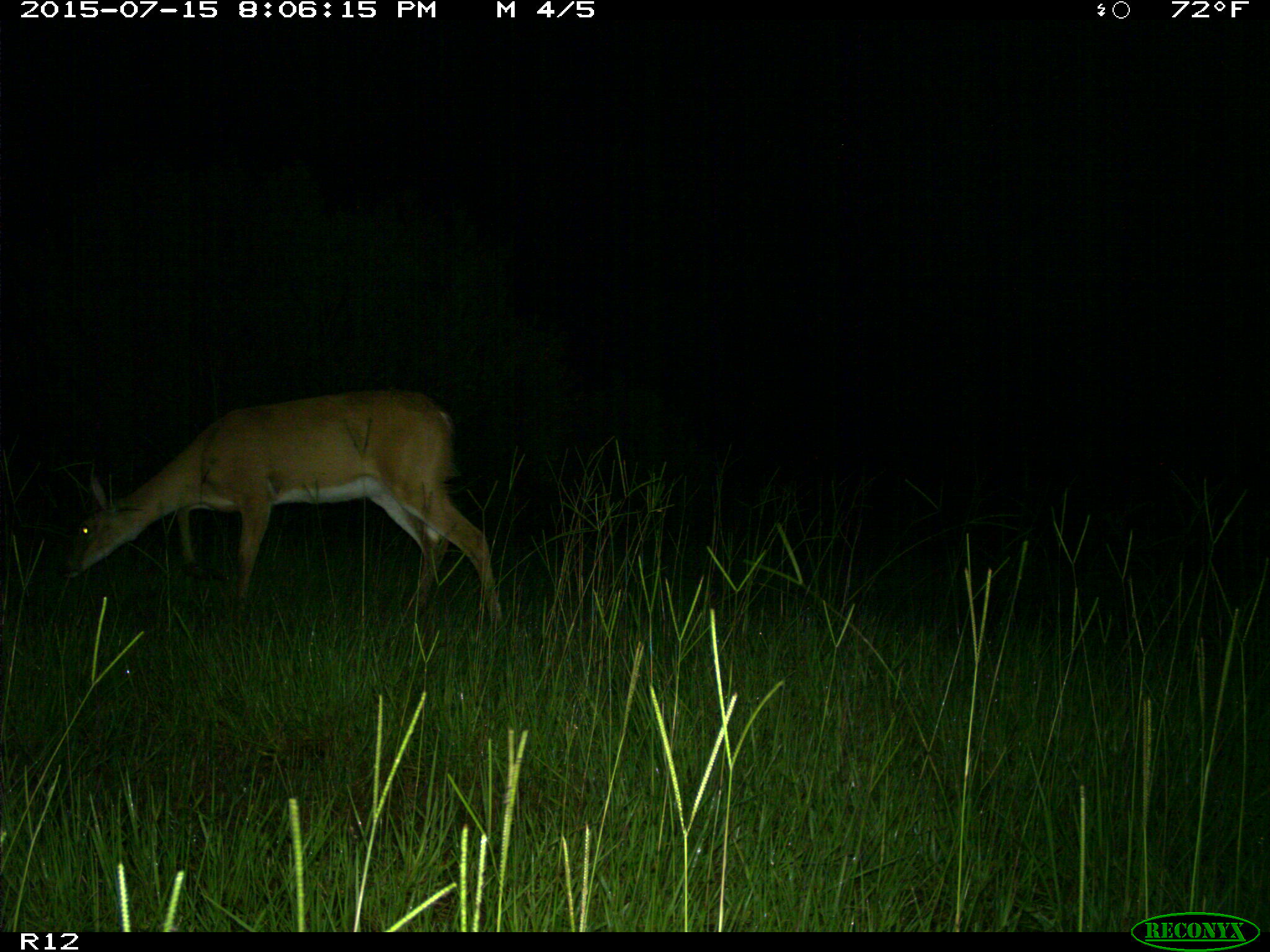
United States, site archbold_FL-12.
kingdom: Animalia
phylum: Chordata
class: Mammalia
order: Artiodactyla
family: Cervidae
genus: Odocoileus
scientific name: Odocoileus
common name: deer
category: unidentified deer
Unidentified deer (deer) (Odocoileus).